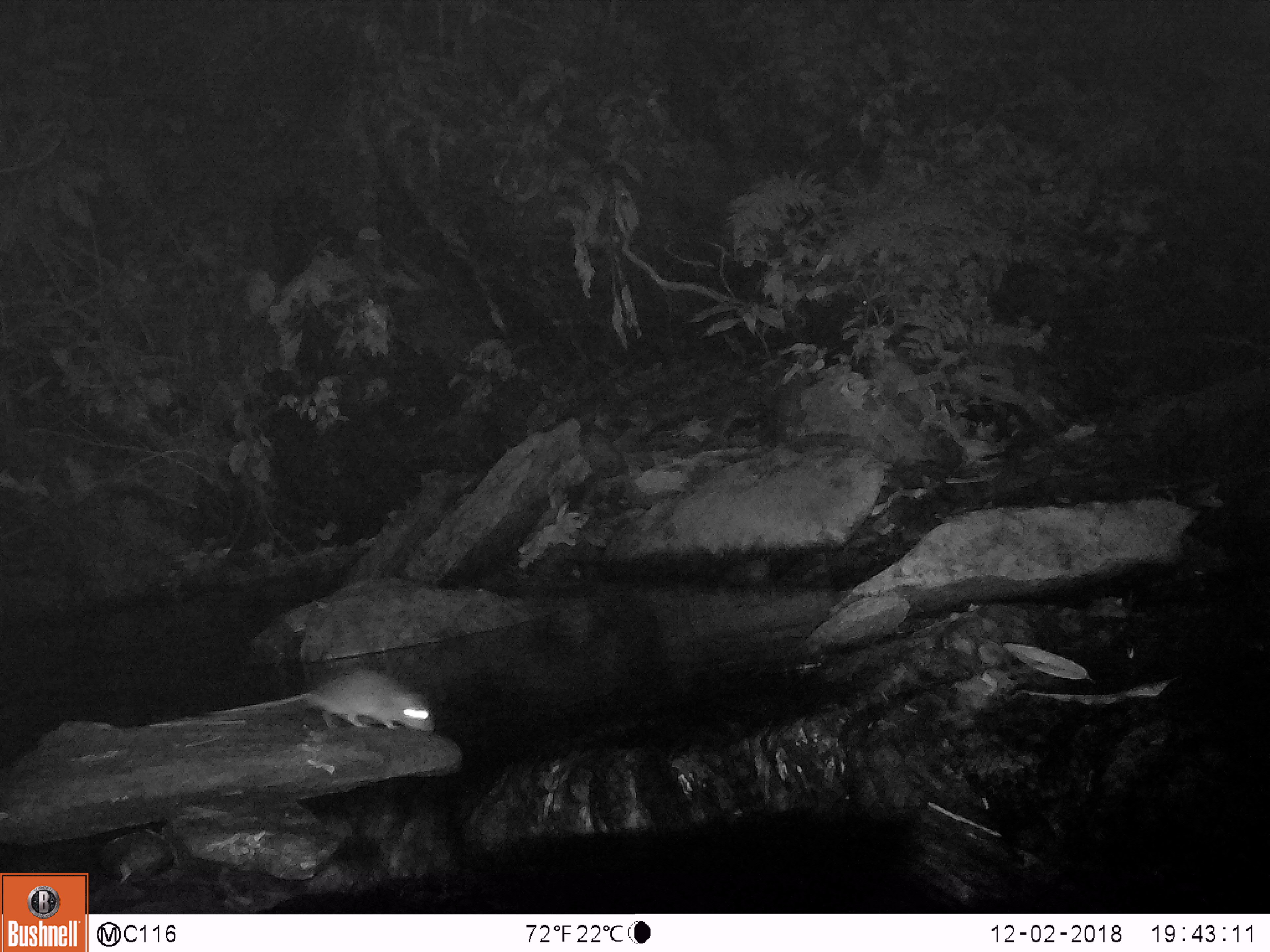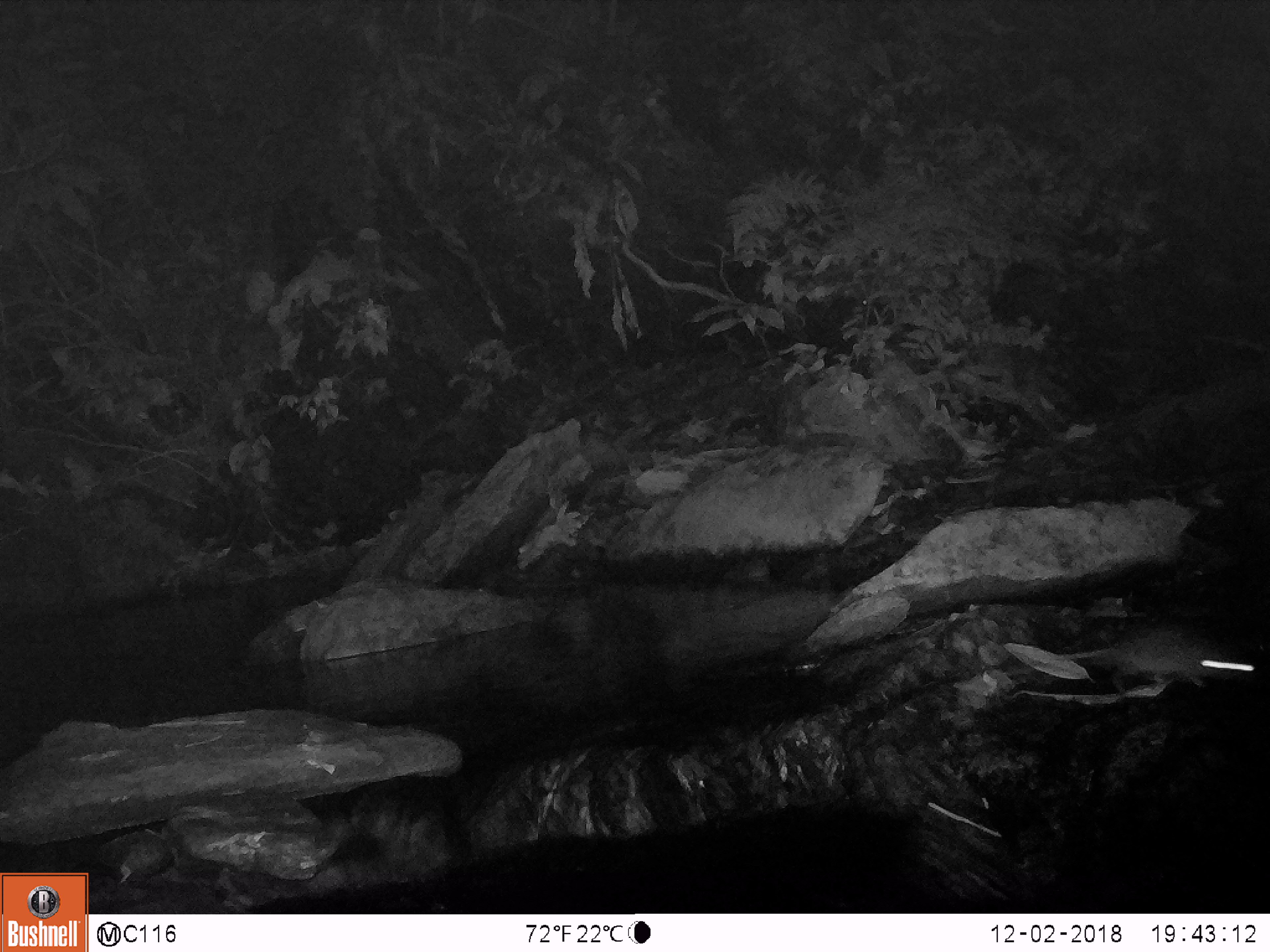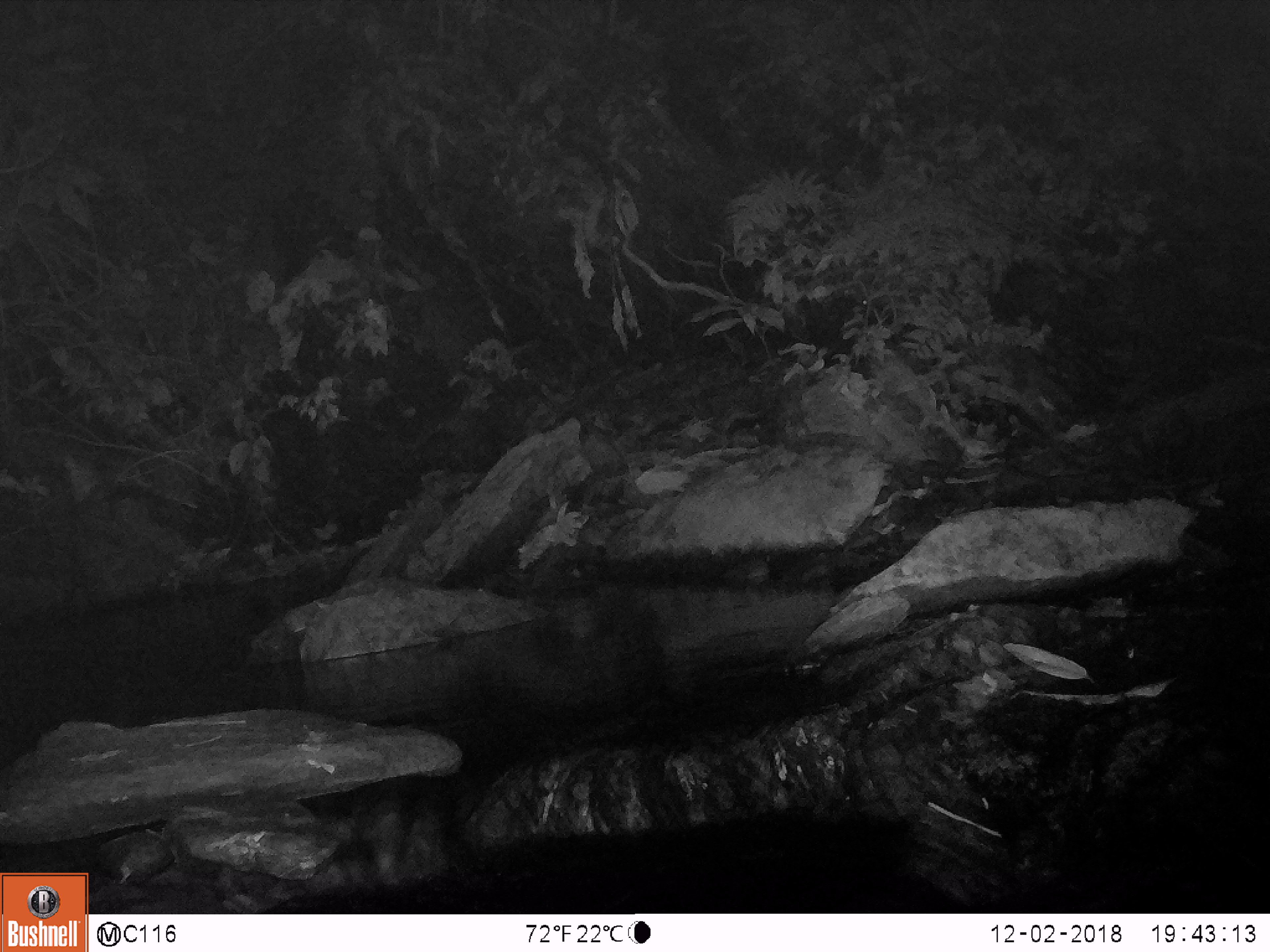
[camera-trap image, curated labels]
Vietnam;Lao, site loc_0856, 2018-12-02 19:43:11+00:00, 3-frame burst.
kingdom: Animalia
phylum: Chordata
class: Mammalia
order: Rodentia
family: Muridae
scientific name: Muridae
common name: old-world mice and rats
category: unidentified murid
Unidentified murid (old-world mice and rats) (Muridae). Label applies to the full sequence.